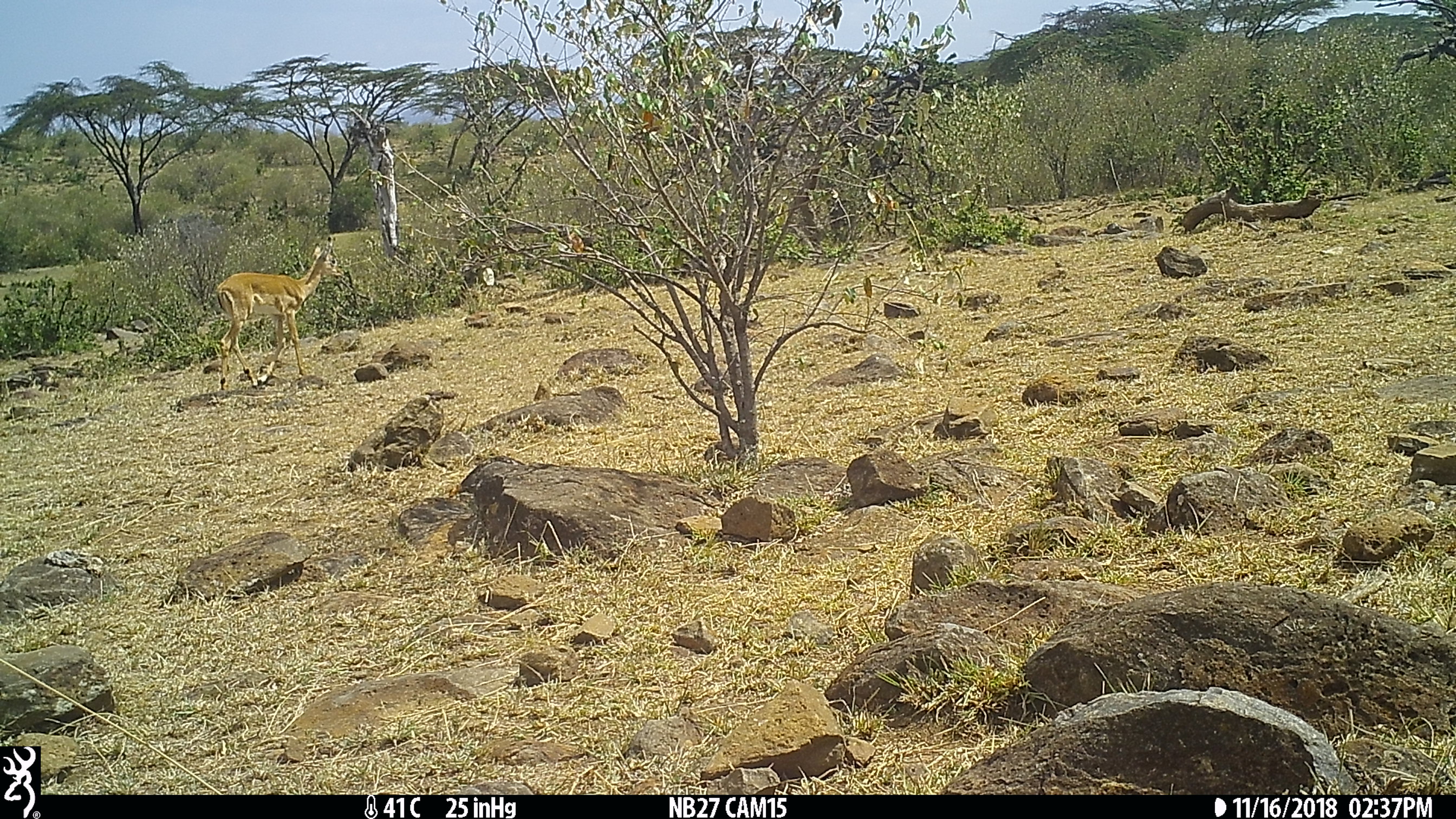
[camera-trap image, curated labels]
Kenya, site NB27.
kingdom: Animalia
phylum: Chordata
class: Mammalia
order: Artiodactyla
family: Bovidae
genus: Aepyceros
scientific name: Aepyceros melampus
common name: impala